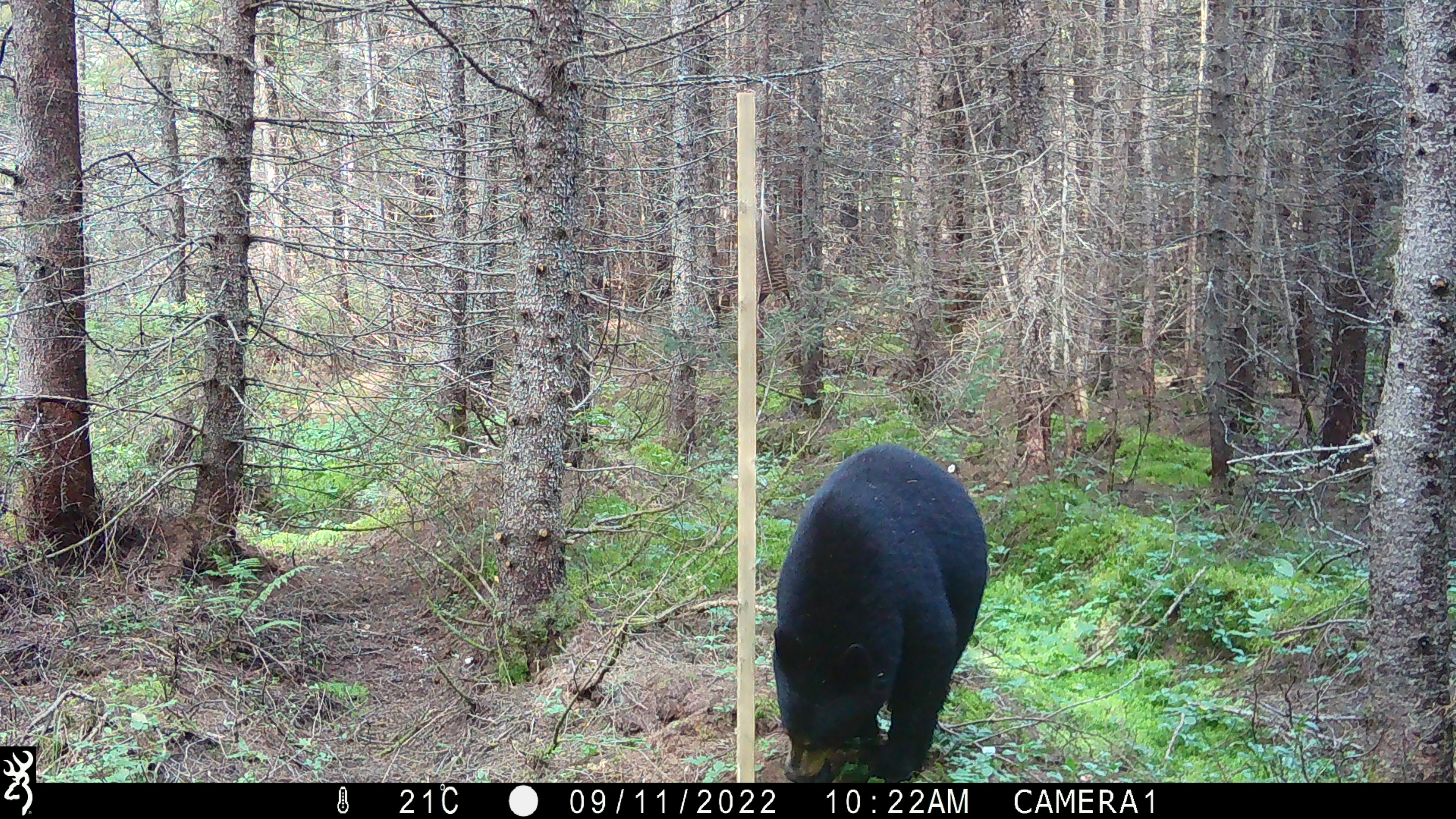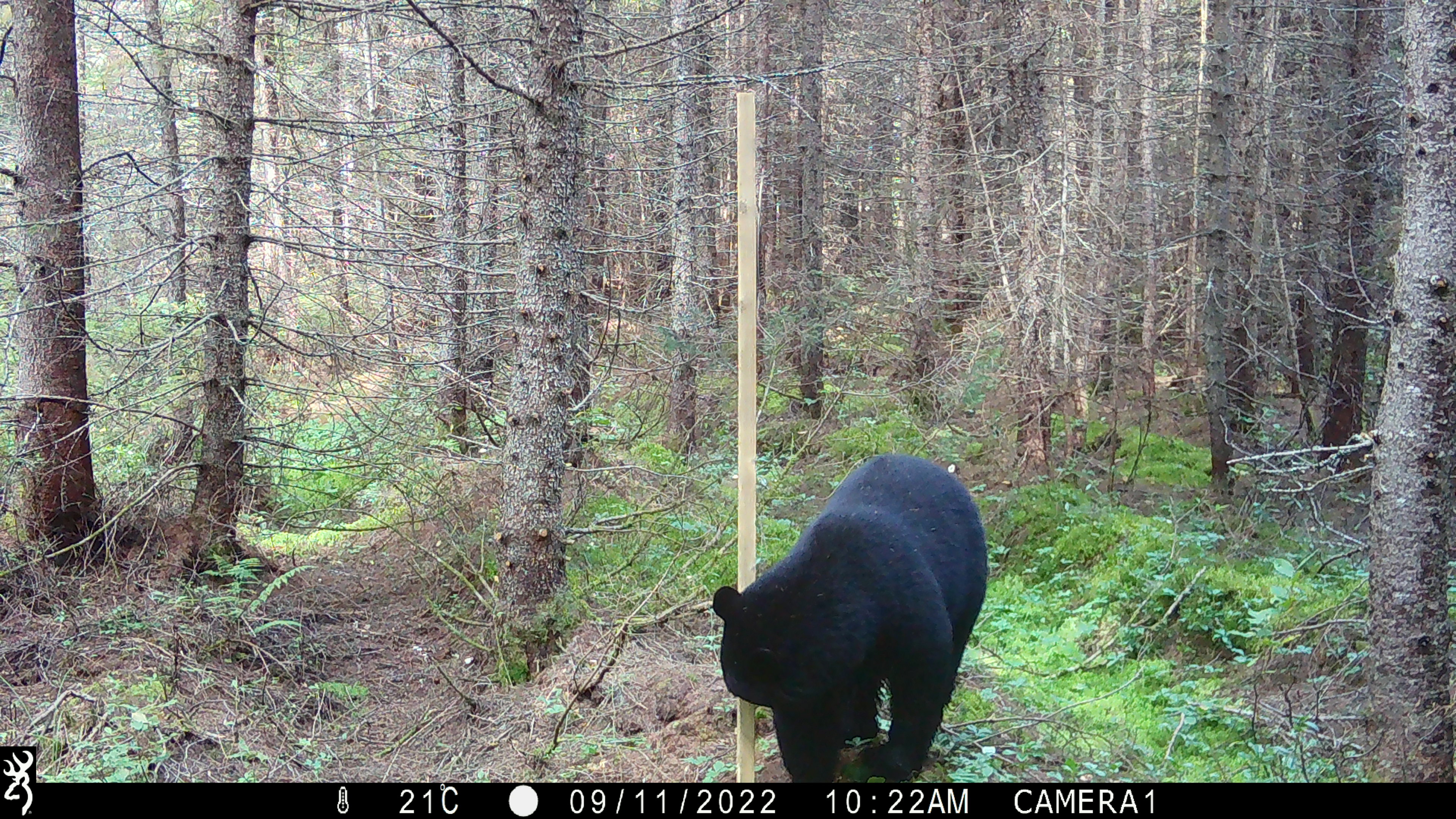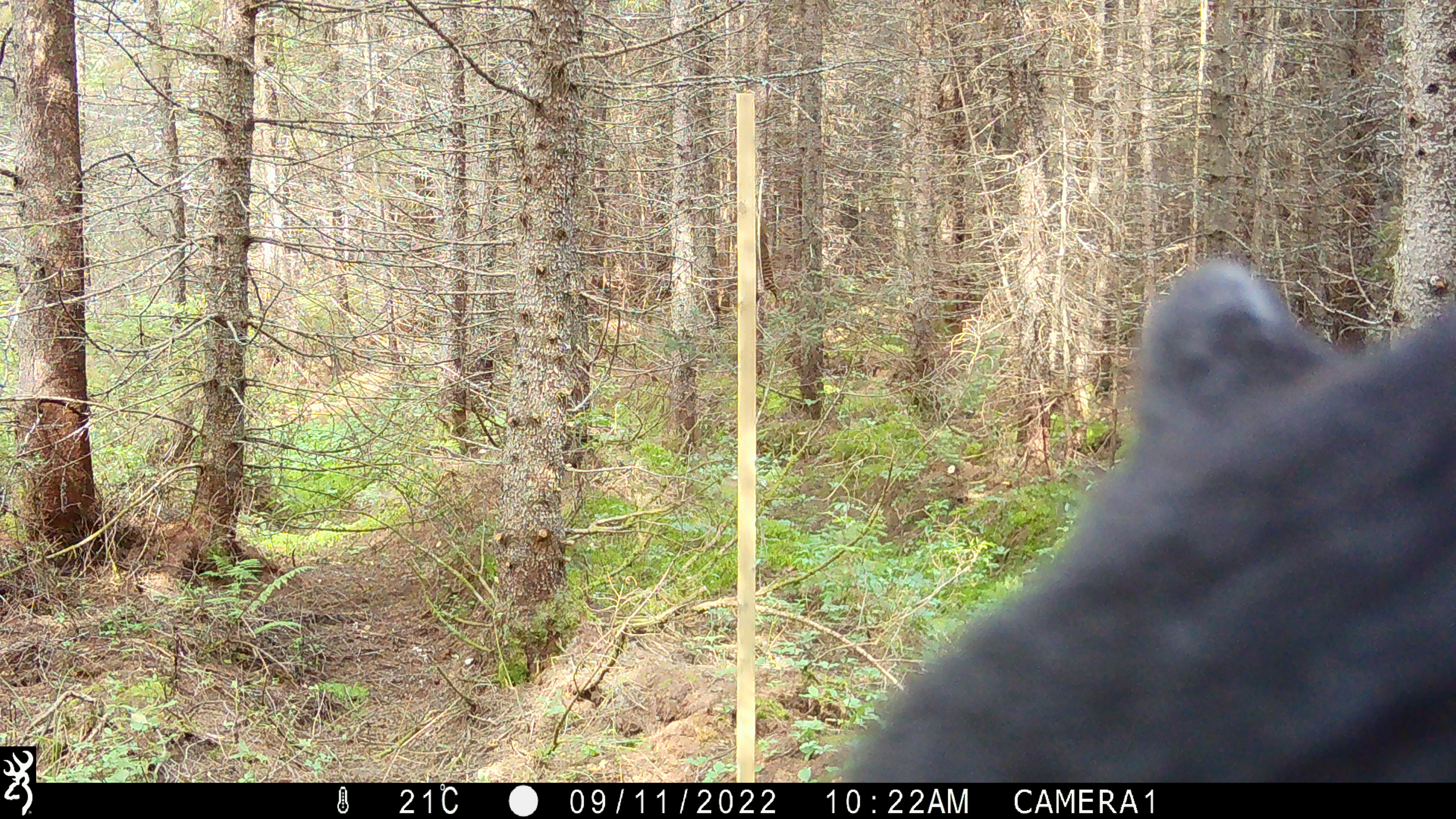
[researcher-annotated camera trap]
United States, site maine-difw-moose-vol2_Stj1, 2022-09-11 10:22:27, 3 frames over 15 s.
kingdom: Animalia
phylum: Chordata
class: Mammalia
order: Carnivora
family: Ursidae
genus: Ursus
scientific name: Ursus americanus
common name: black bear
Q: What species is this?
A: Black bear (Ursus americanus).